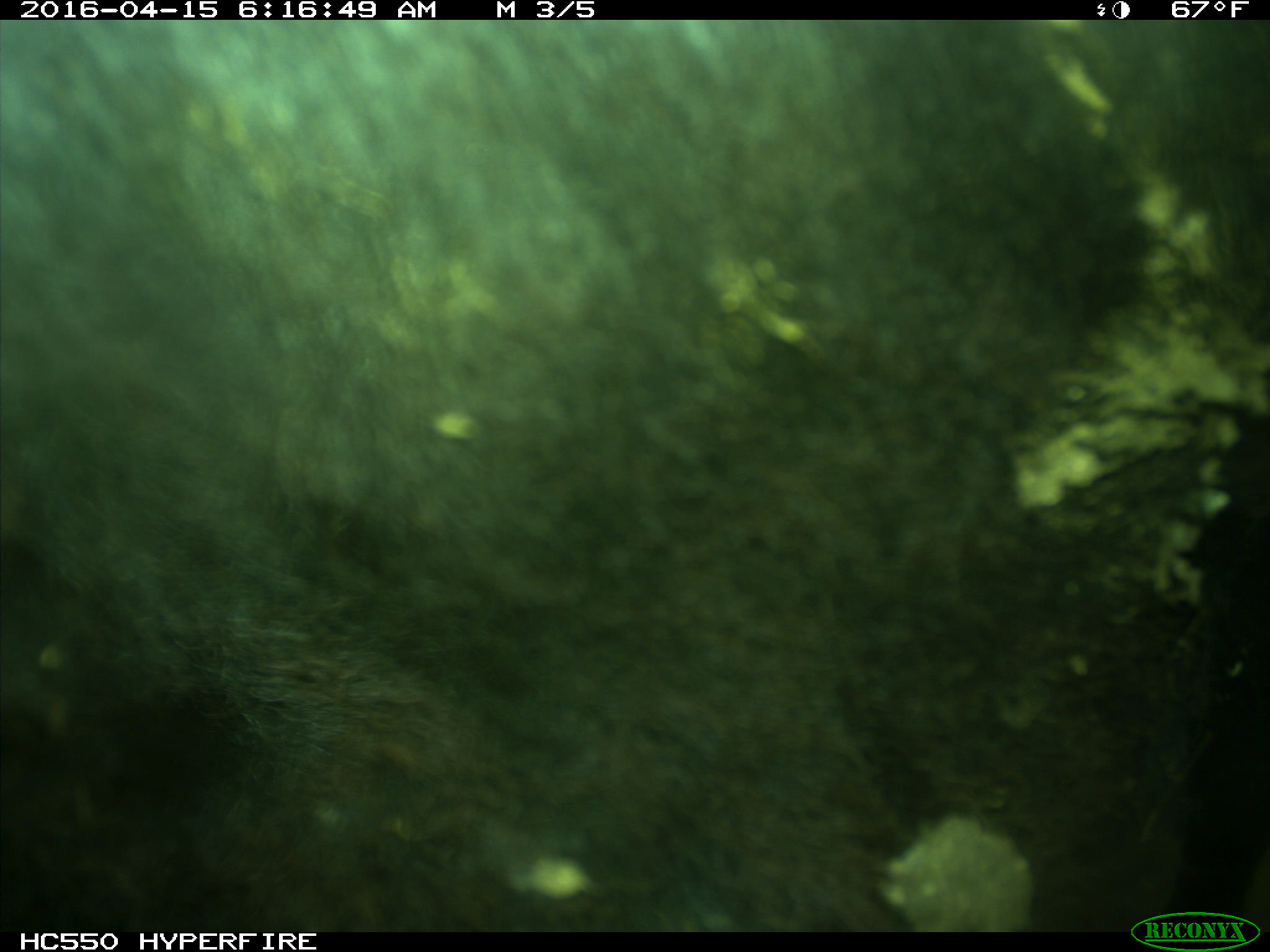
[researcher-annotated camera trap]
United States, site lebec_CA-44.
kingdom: Animalia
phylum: Chordata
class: Mammalia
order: Artiodactyla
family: Bovidae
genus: Bos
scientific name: Bos taurus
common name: domestic cow